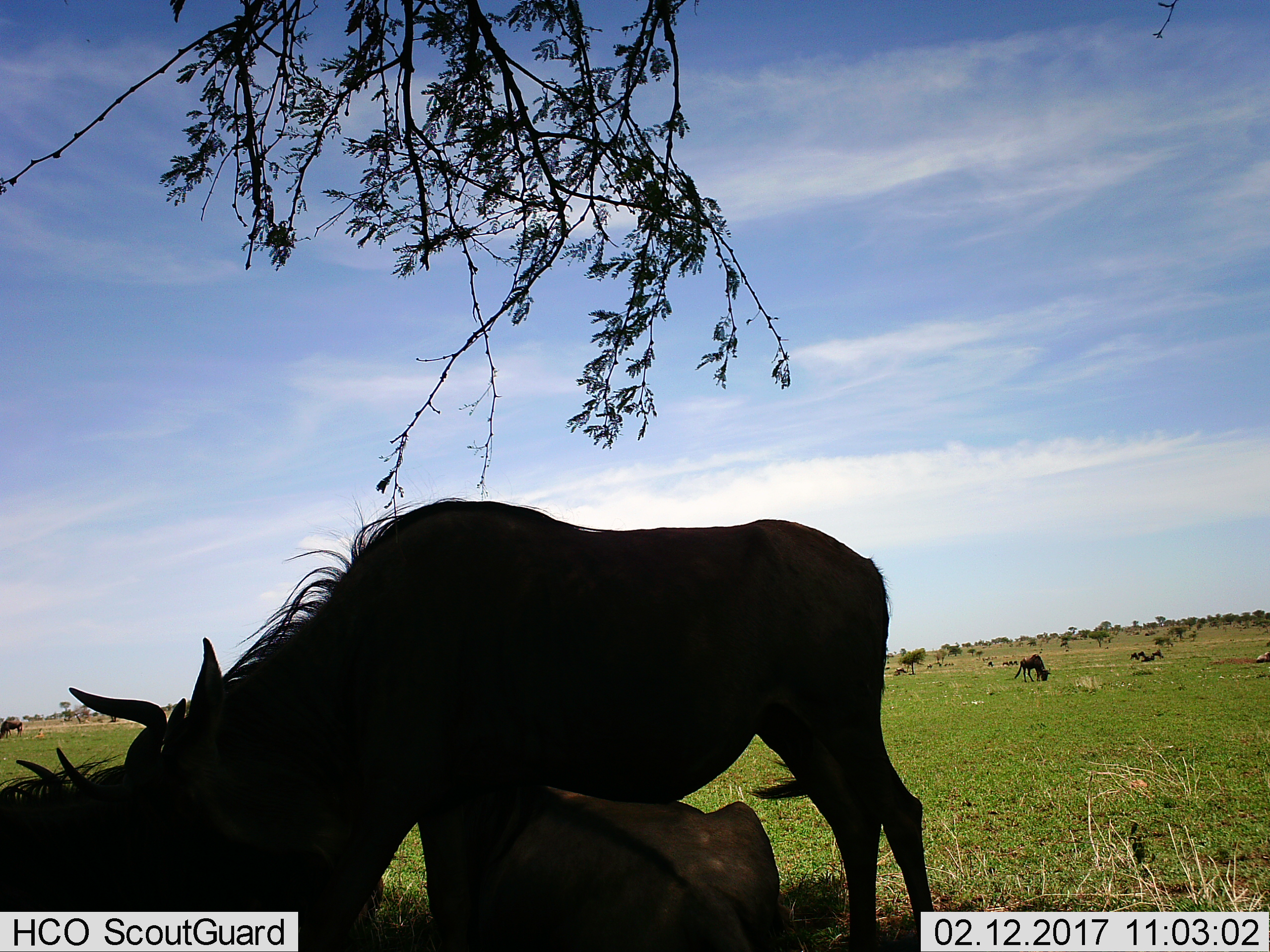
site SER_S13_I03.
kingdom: Animalia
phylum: Chordata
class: Mammalia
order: Artiodactyla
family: Bovidae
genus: Connochaetes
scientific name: Connochaetes taurinus taurinus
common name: blue wildebeest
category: wildebeestblue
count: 11-50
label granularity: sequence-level